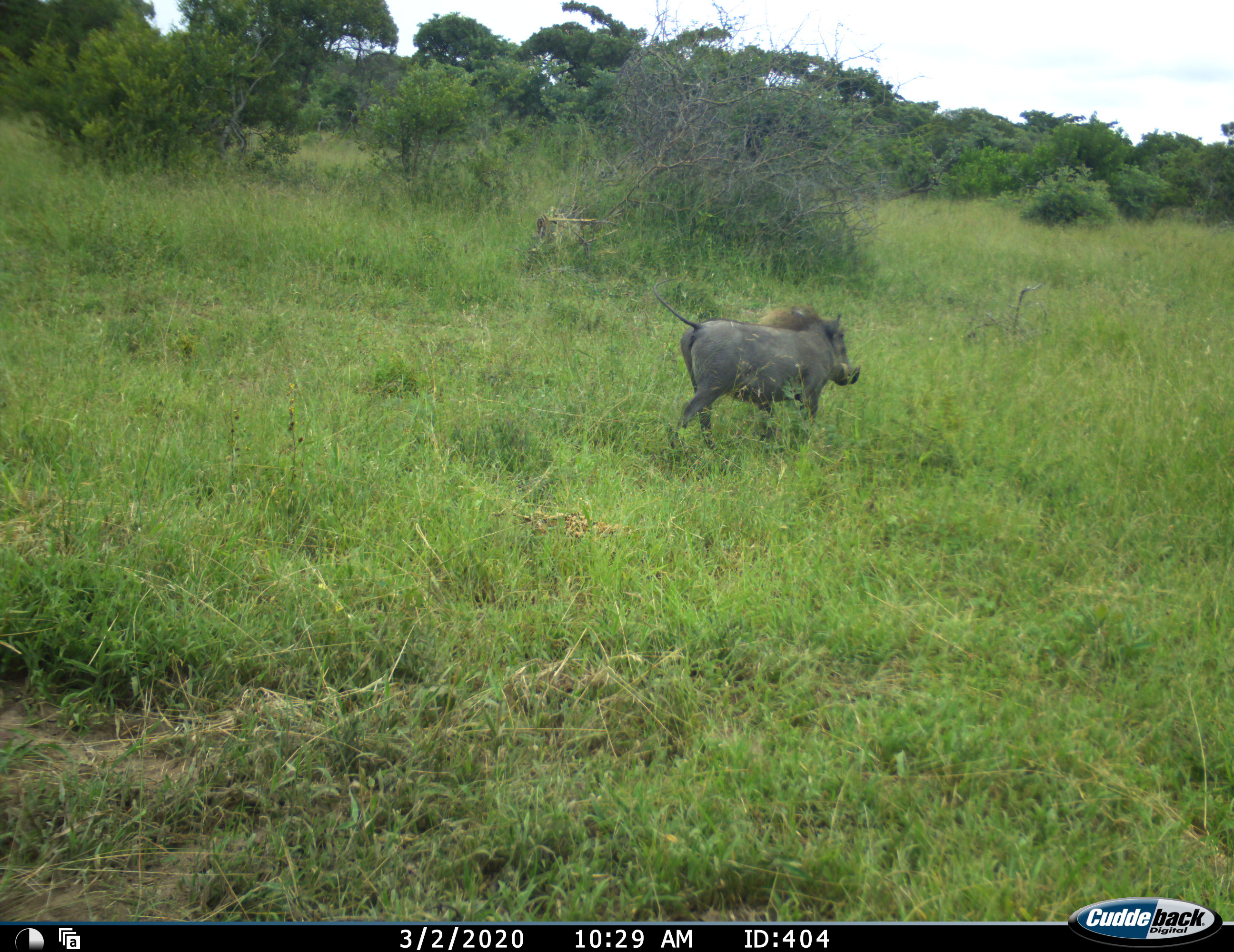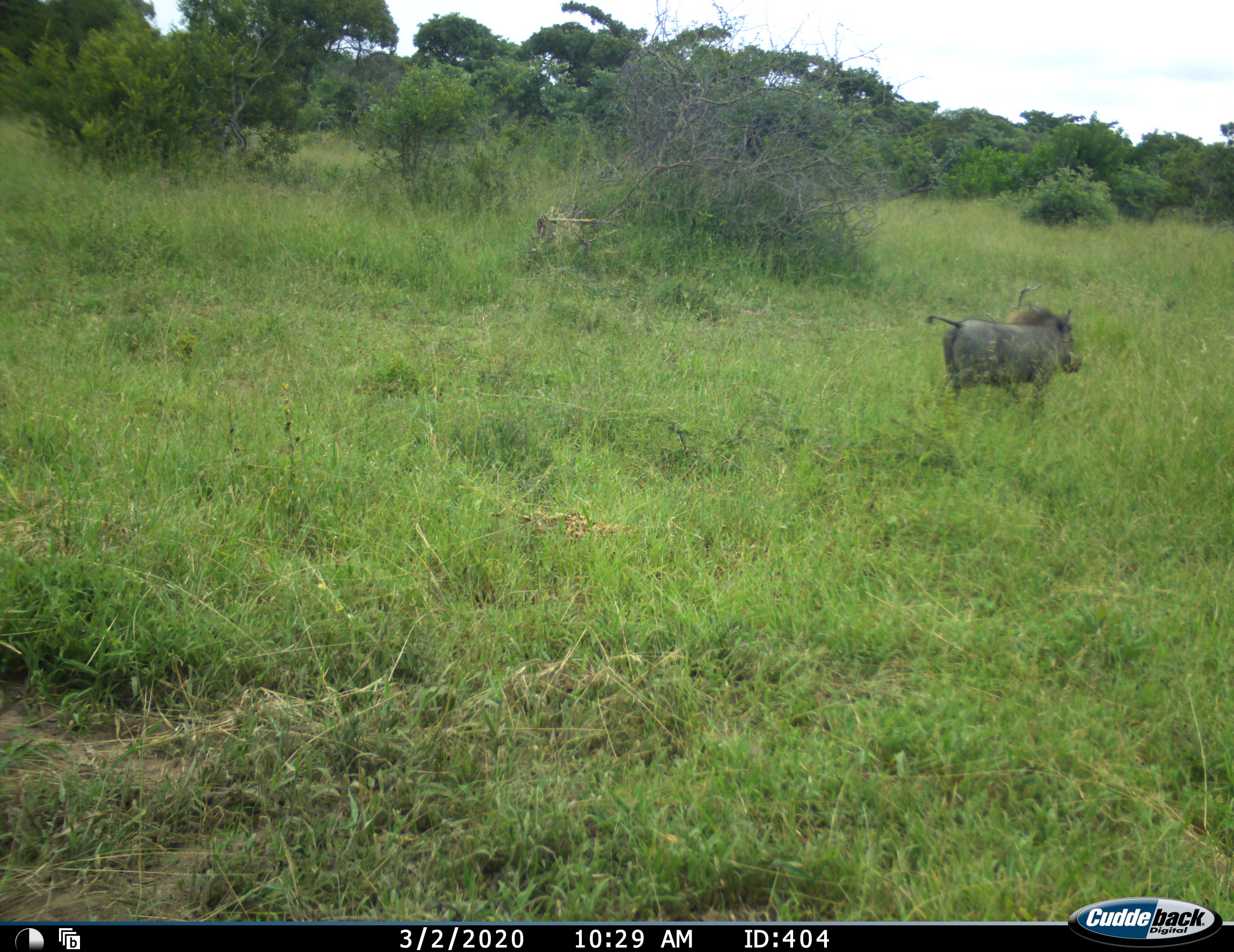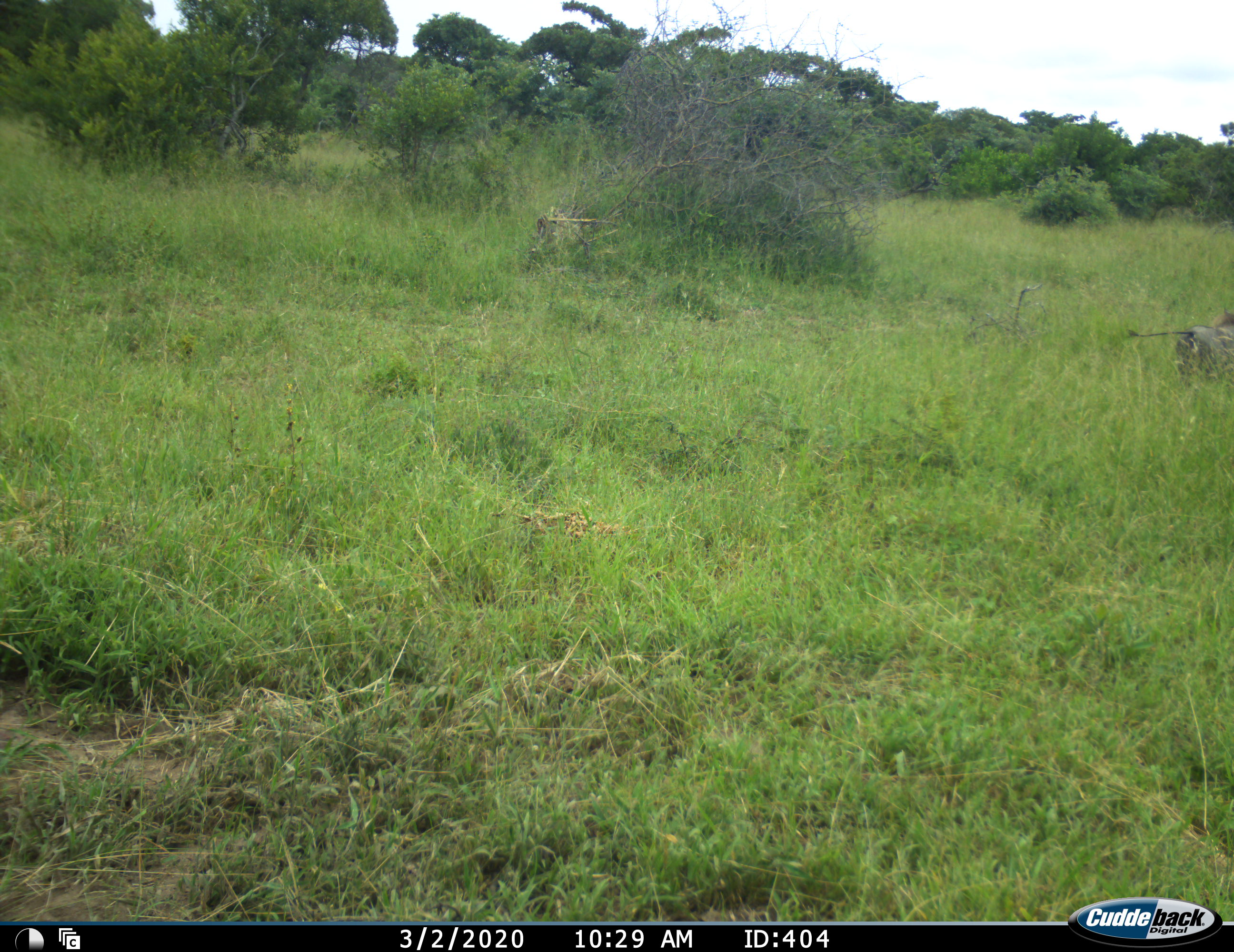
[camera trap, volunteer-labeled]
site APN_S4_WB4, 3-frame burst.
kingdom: Animalia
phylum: Chordata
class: Mammalia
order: Artiodactyla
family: Suidae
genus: Phacochoerus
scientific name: Phacochoerus africanus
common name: warthog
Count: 1.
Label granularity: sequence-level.